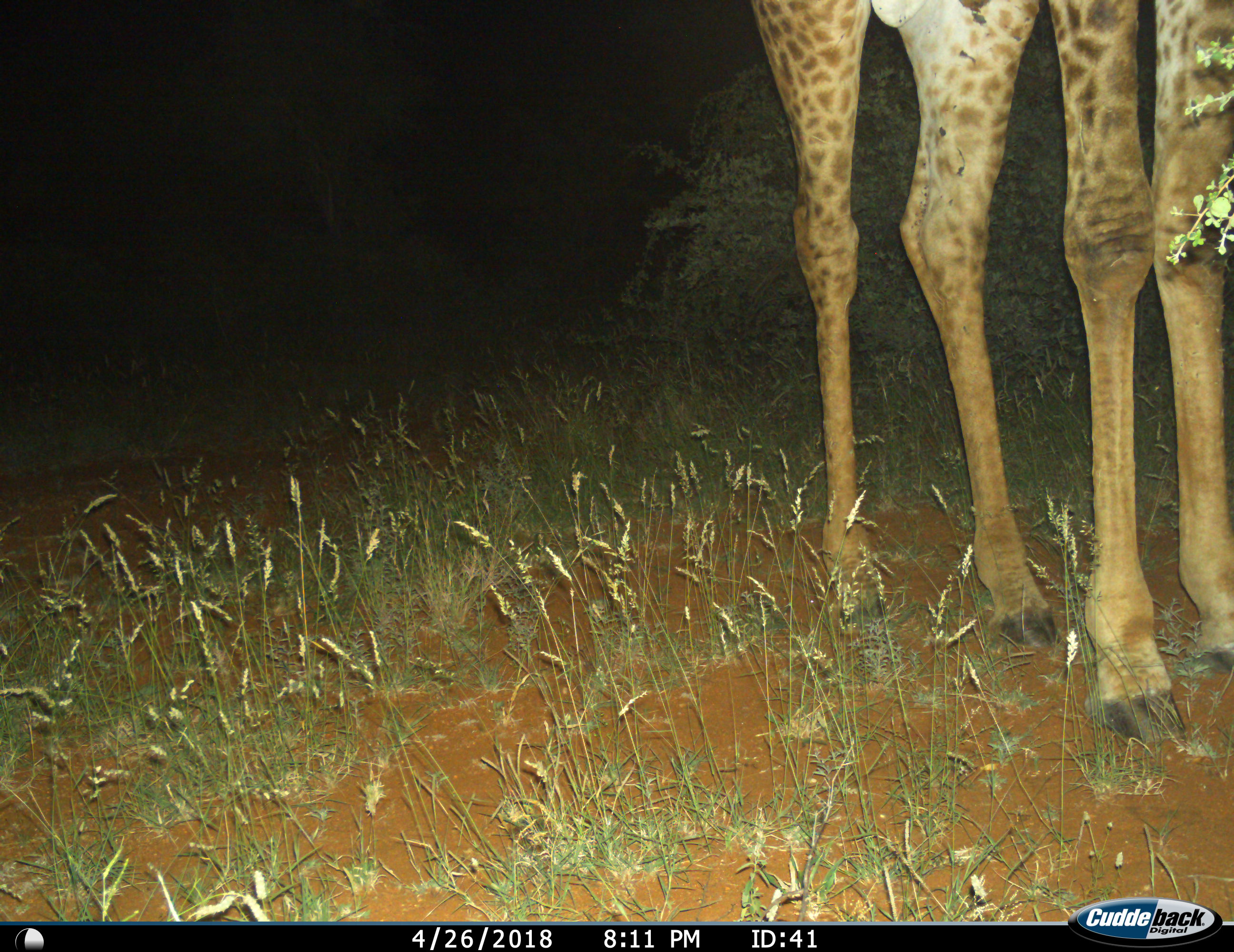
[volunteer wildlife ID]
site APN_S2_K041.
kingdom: Animalia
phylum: Chordata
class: Mammalia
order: Artiodactyla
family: Giraffidae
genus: Giraffa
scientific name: Giraffa camelopardalis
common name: giraffe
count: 1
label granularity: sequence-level